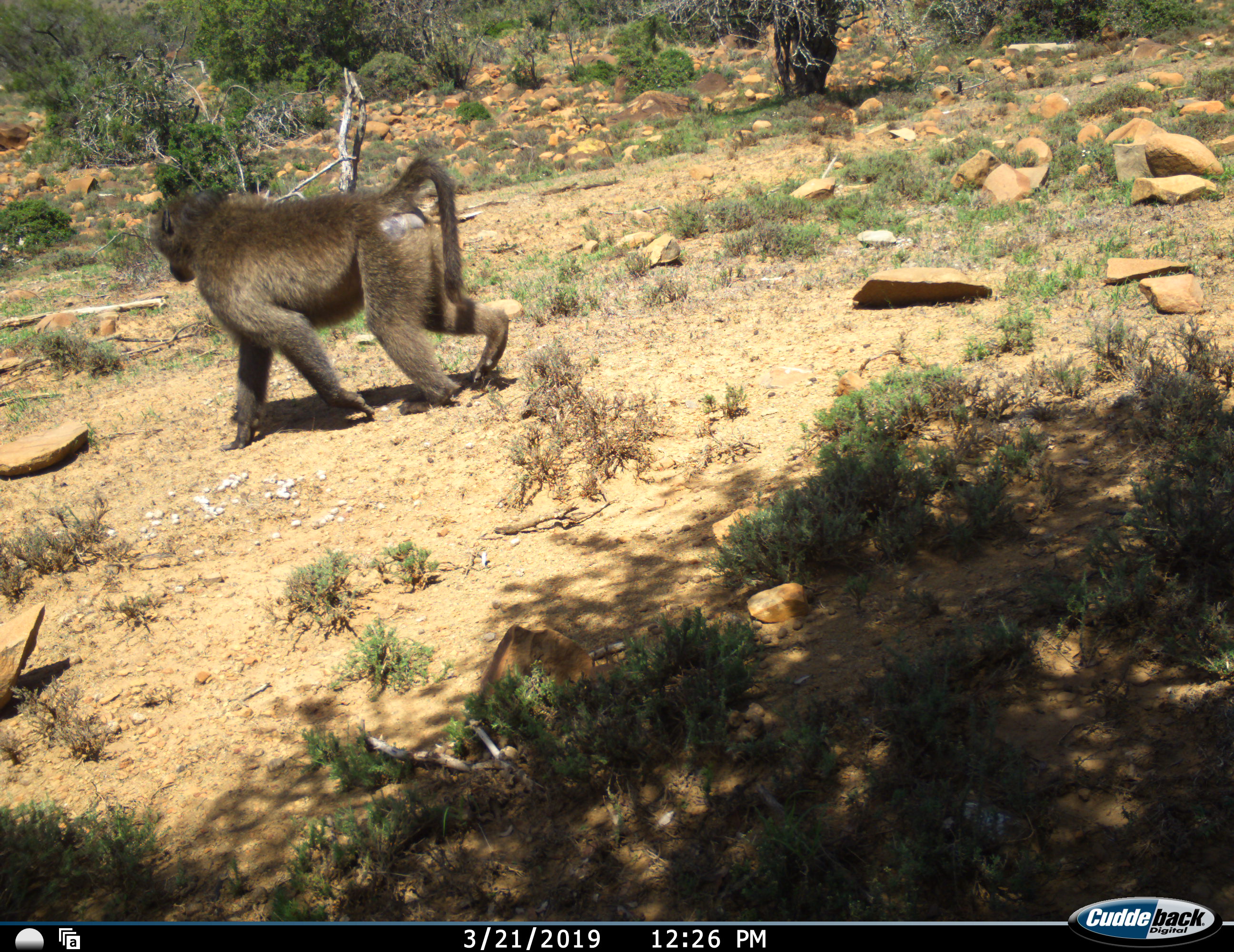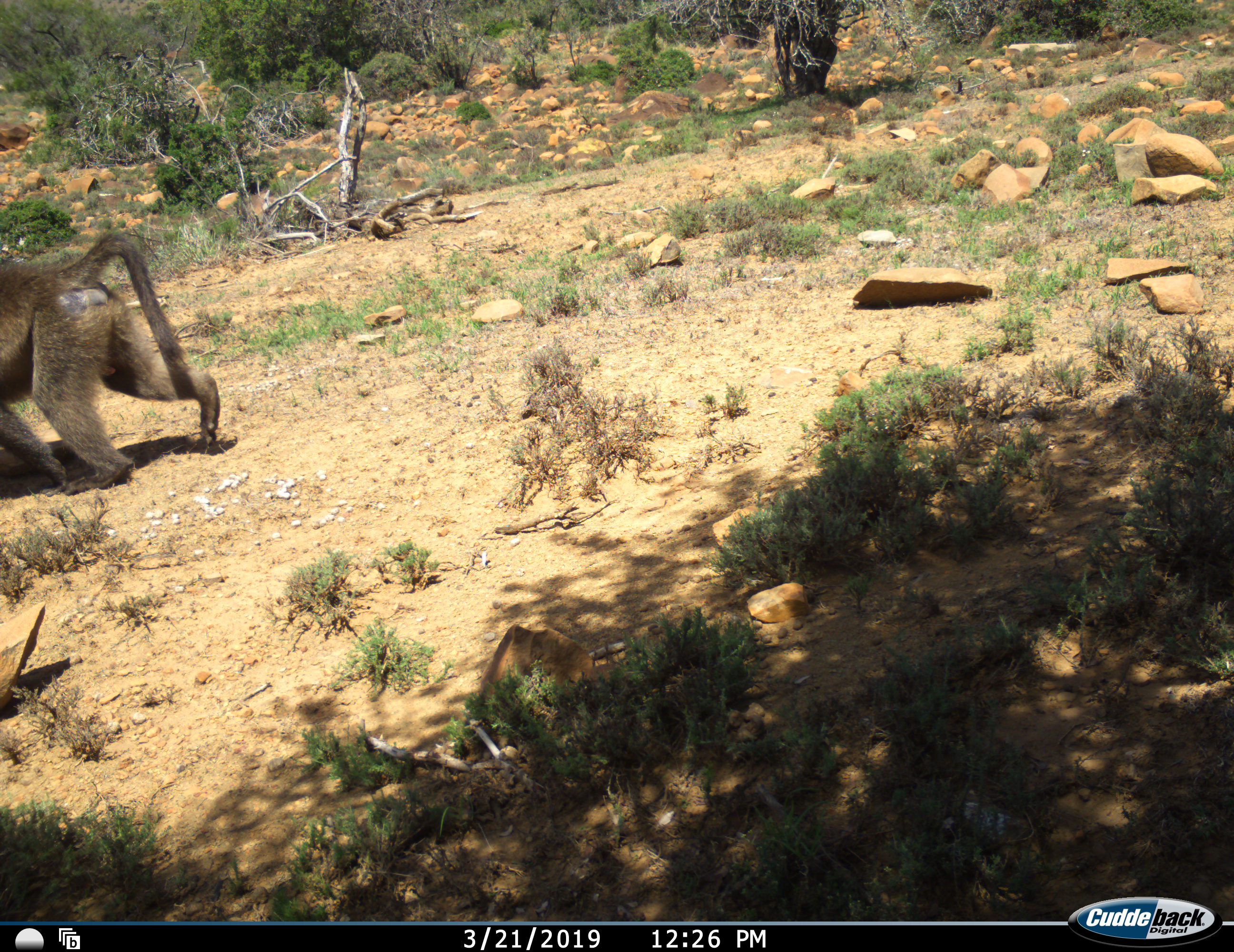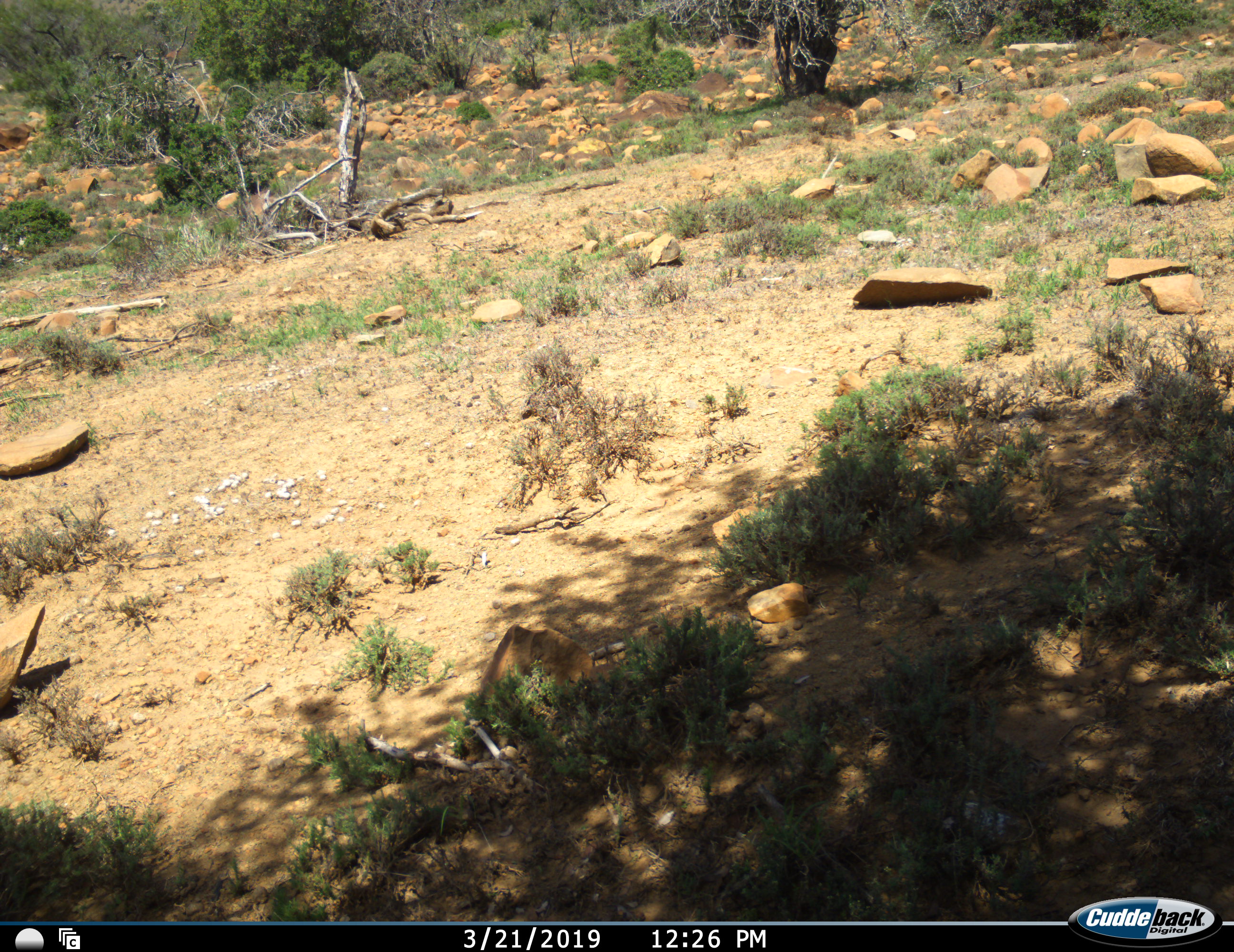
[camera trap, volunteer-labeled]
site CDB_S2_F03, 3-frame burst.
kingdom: Animalia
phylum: Chordata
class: Mammalia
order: Primates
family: Cercopithecidae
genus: Papio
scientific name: Papio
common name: baboon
Baboon (Papio), count 1. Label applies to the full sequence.